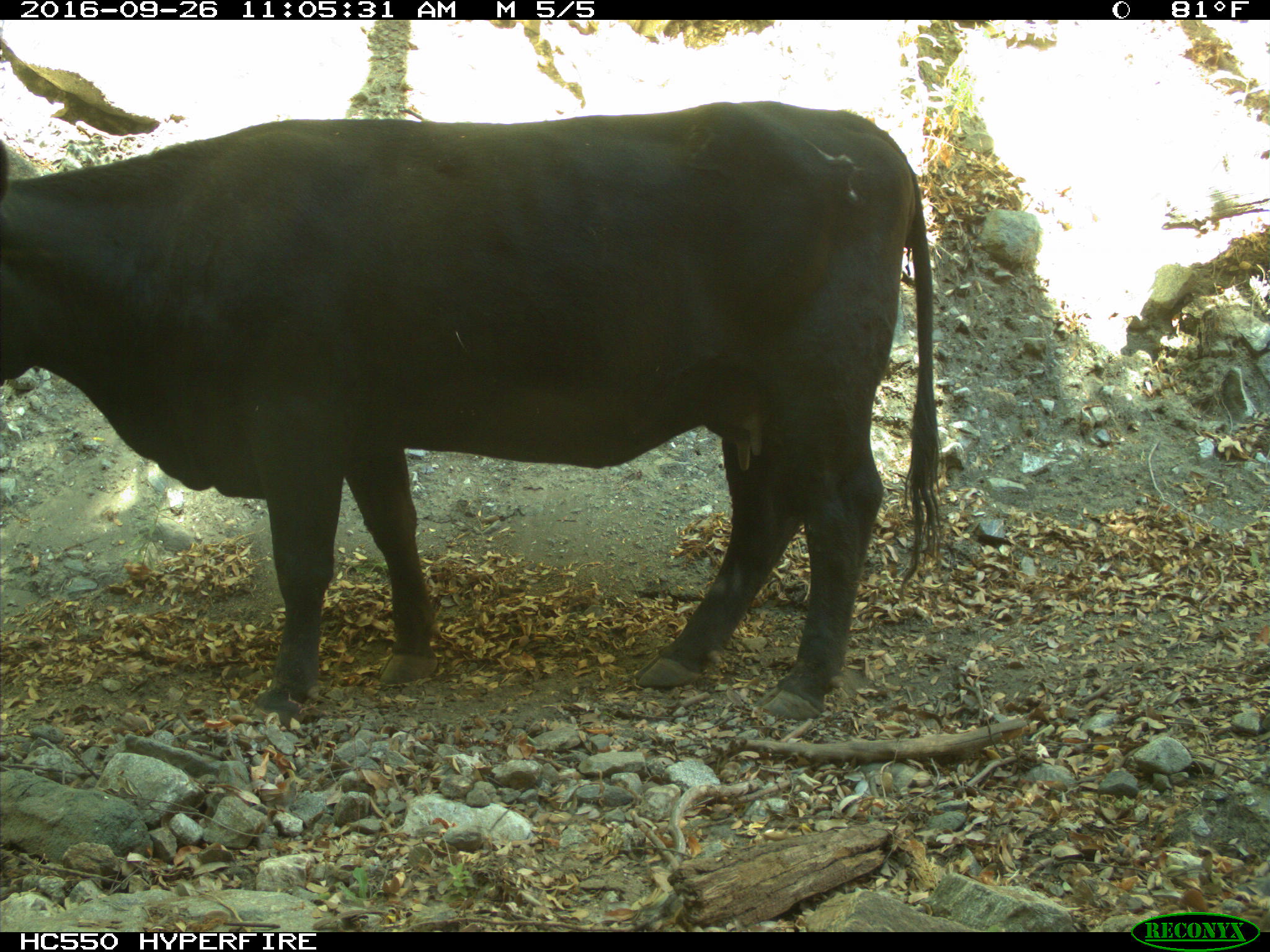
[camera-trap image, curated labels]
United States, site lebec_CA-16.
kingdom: Animalia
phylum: Chordata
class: Mammalia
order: Artiodactyla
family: Bovidae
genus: Bos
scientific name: Bos taurus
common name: domestic cow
Bos taurus (domestic cow).